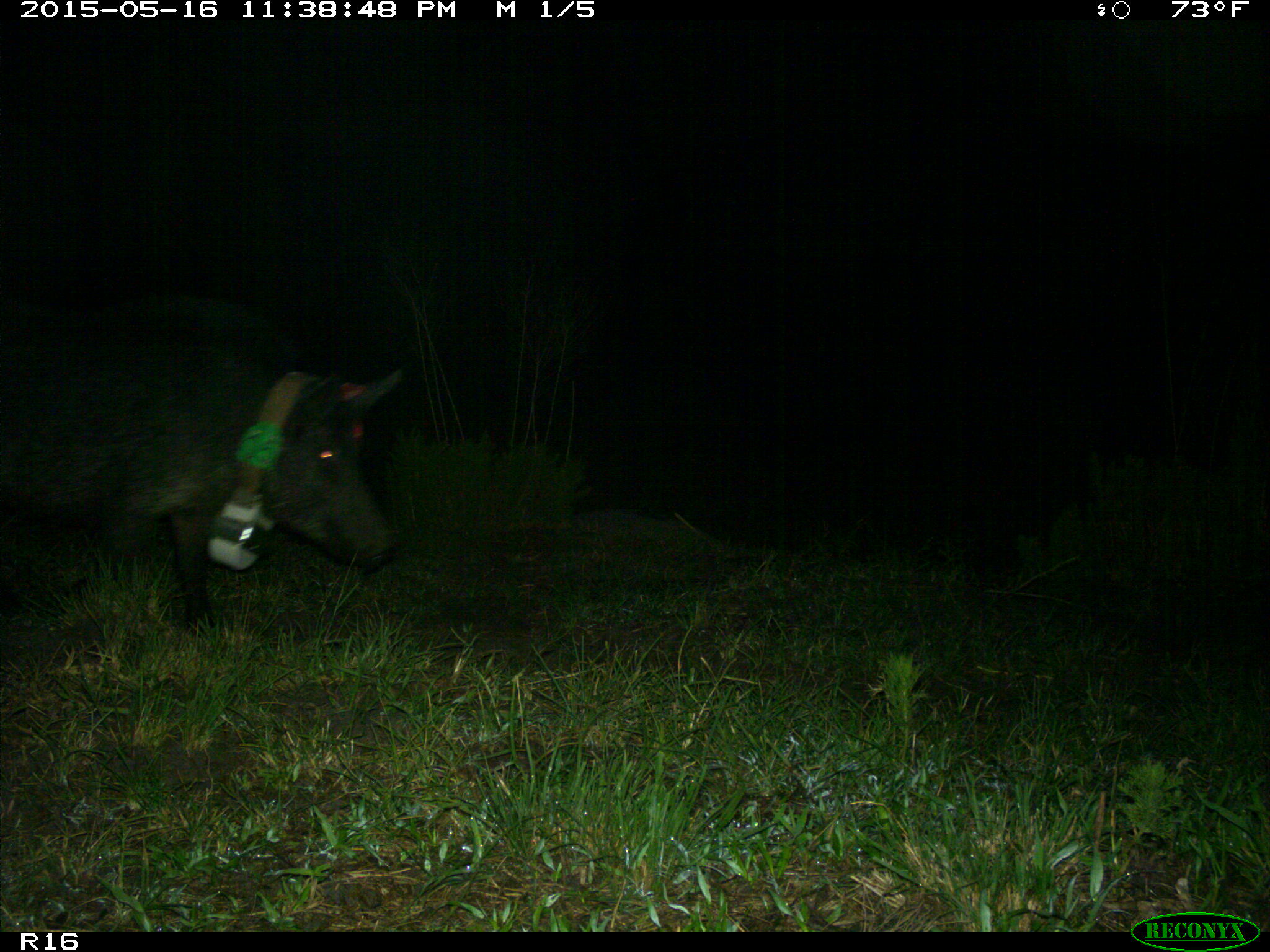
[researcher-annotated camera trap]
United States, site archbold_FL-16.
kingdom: Animalia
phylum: Chordata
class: Mammalia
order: Artiodactyla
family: Suidae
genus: Sus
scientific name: Sus scrofa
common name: wild boar